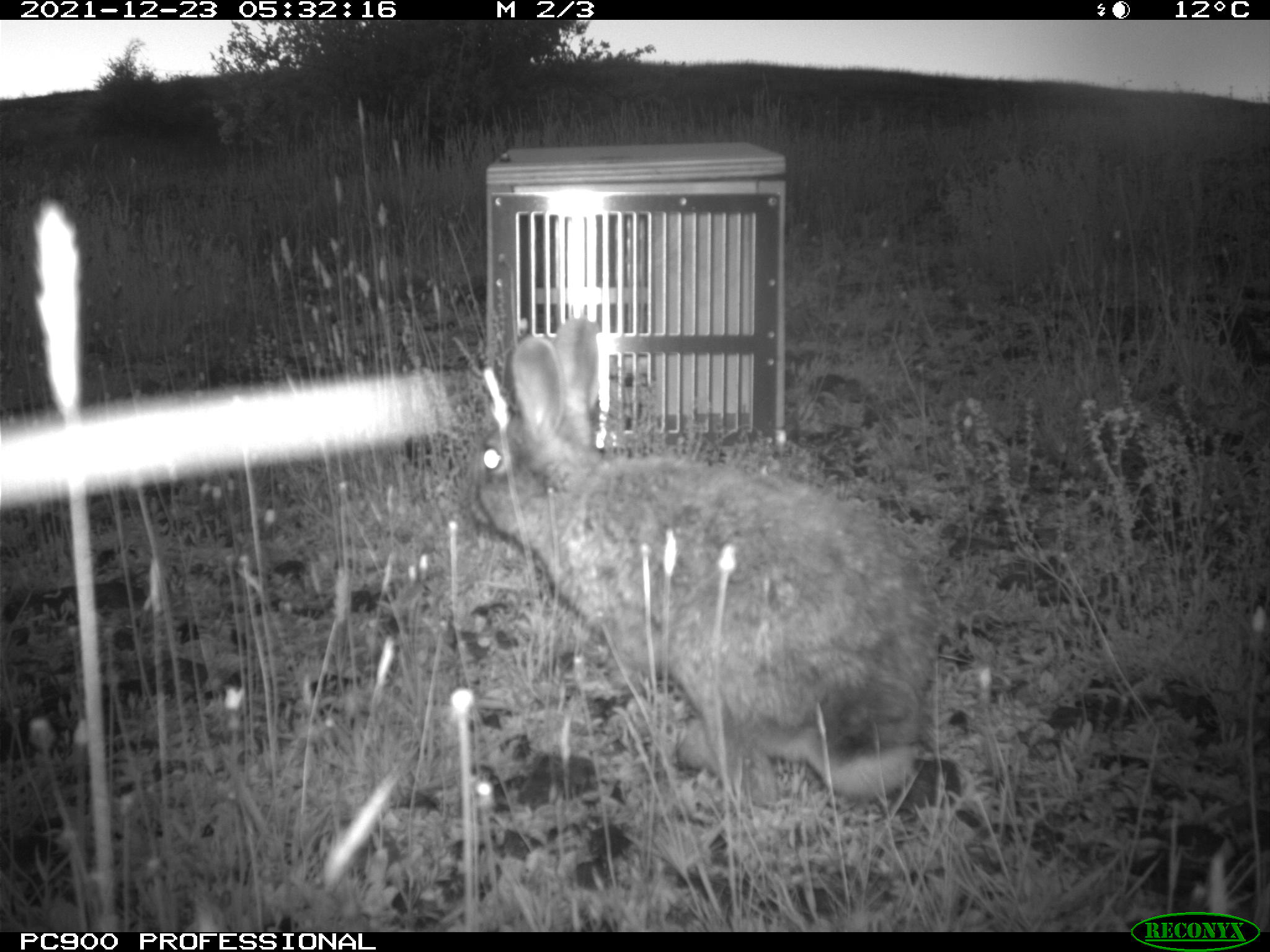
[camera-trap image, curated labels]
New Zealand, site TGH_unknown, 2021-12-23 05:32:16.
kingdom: Animalia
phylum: Chordata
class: Mammalia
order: Lagomorpha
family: Leporidae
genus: Oryctolagus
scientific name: Oryctolagus cuniculus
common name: european rabbit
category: rabbit